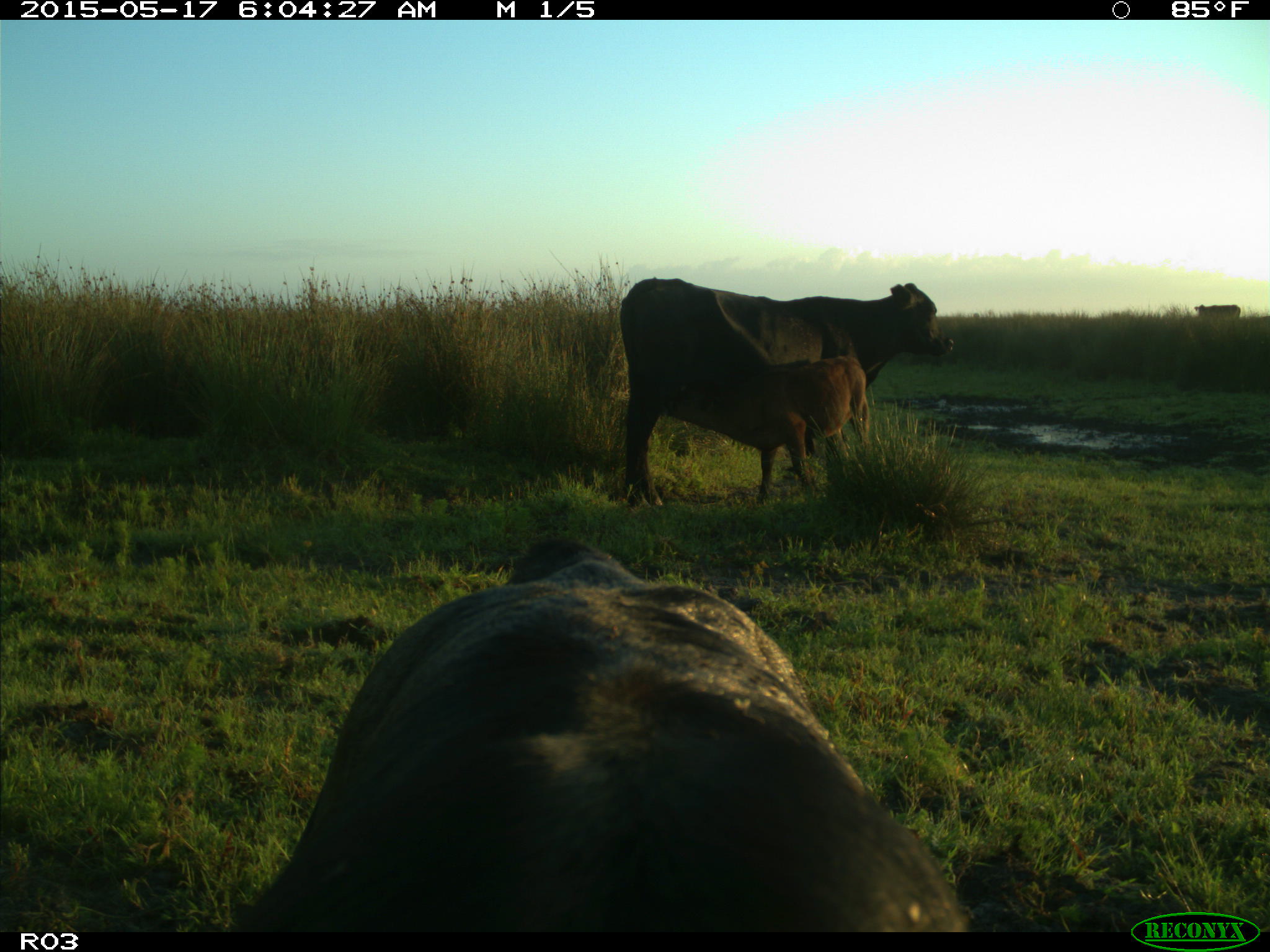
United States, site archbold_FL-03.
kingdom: Animalia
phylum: Chordata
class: Mammalia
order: Artiodactyla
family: Bovidae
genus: Bos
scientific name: Bos taurus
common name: domestic cow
Bos taurus (domestic cow).